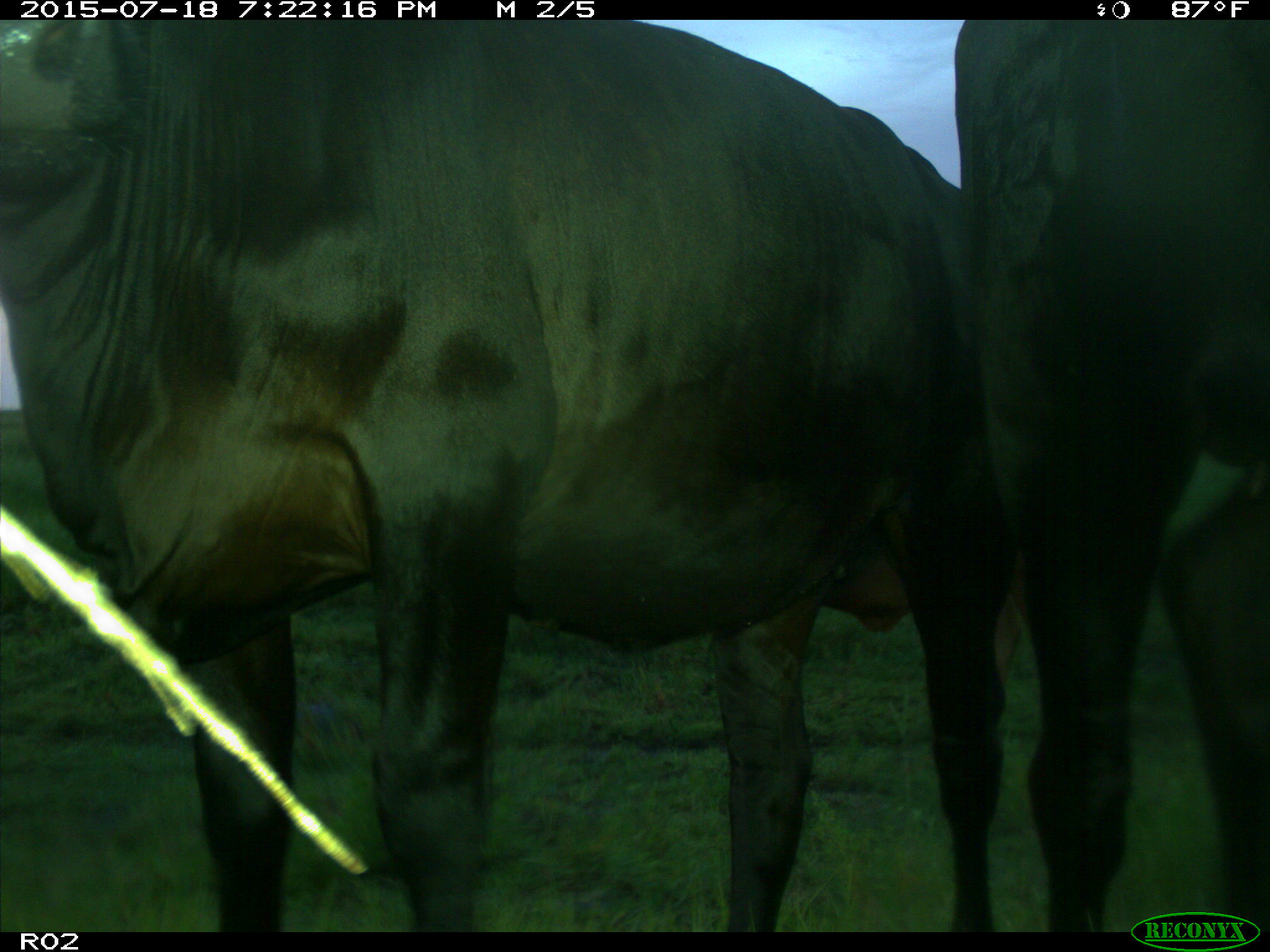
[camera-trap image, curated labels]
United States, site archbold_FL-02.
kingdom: Animalia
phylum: Chordata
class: Mammalia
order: Artiodactyla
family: Bovidae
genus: Bos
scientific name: Bos taurus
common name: domestic cow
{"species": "Bos taurus (domestic cow)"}